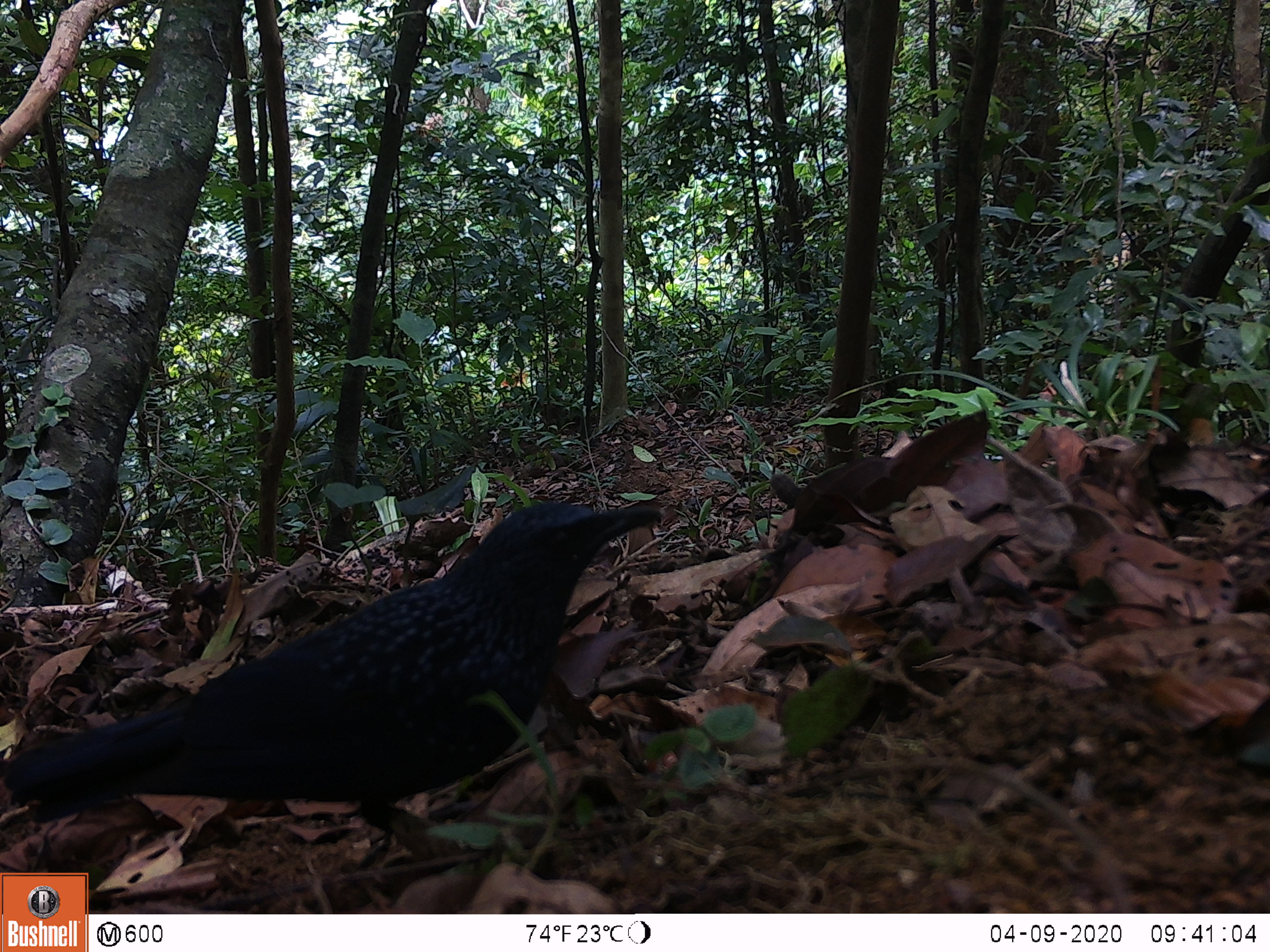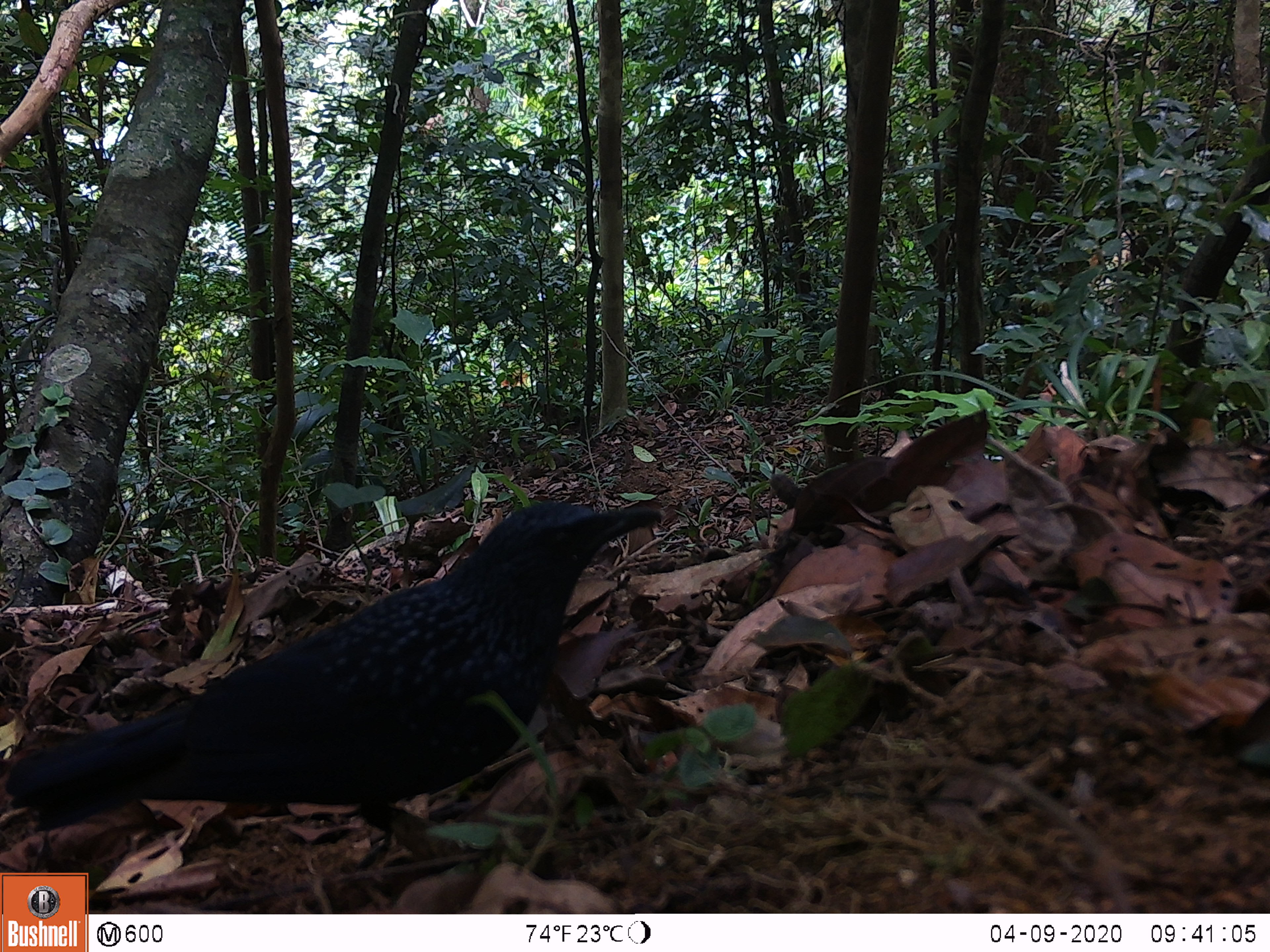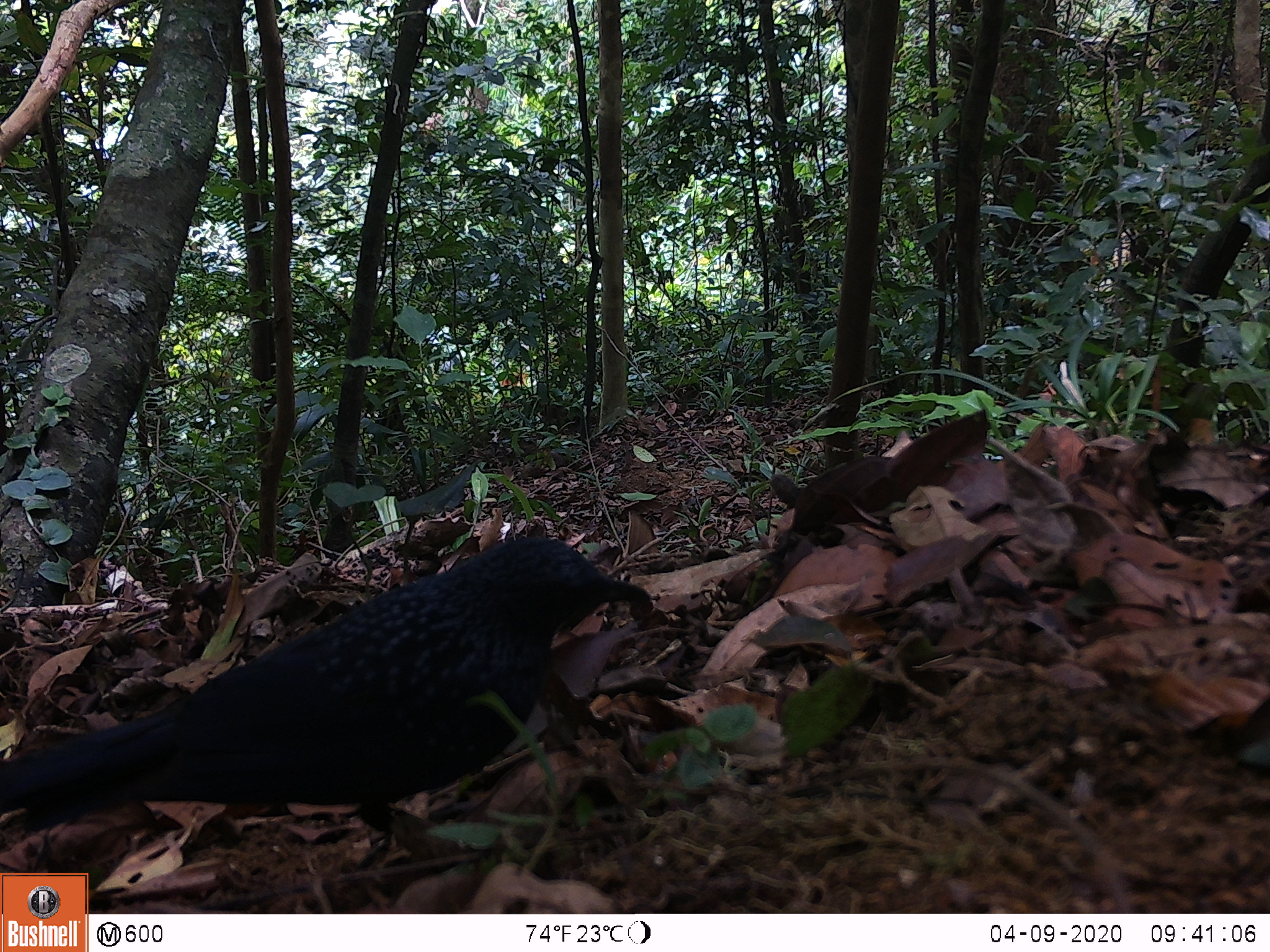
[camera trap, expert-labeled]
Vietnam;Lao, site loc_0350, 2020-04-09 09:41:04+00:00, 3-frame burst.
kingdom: Animalia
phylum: Chordata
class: Aves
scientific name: Aves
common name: bird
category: unidentified bird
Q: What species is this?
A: Unidentified bird (bird) (Aves).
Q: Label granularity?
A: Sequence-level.